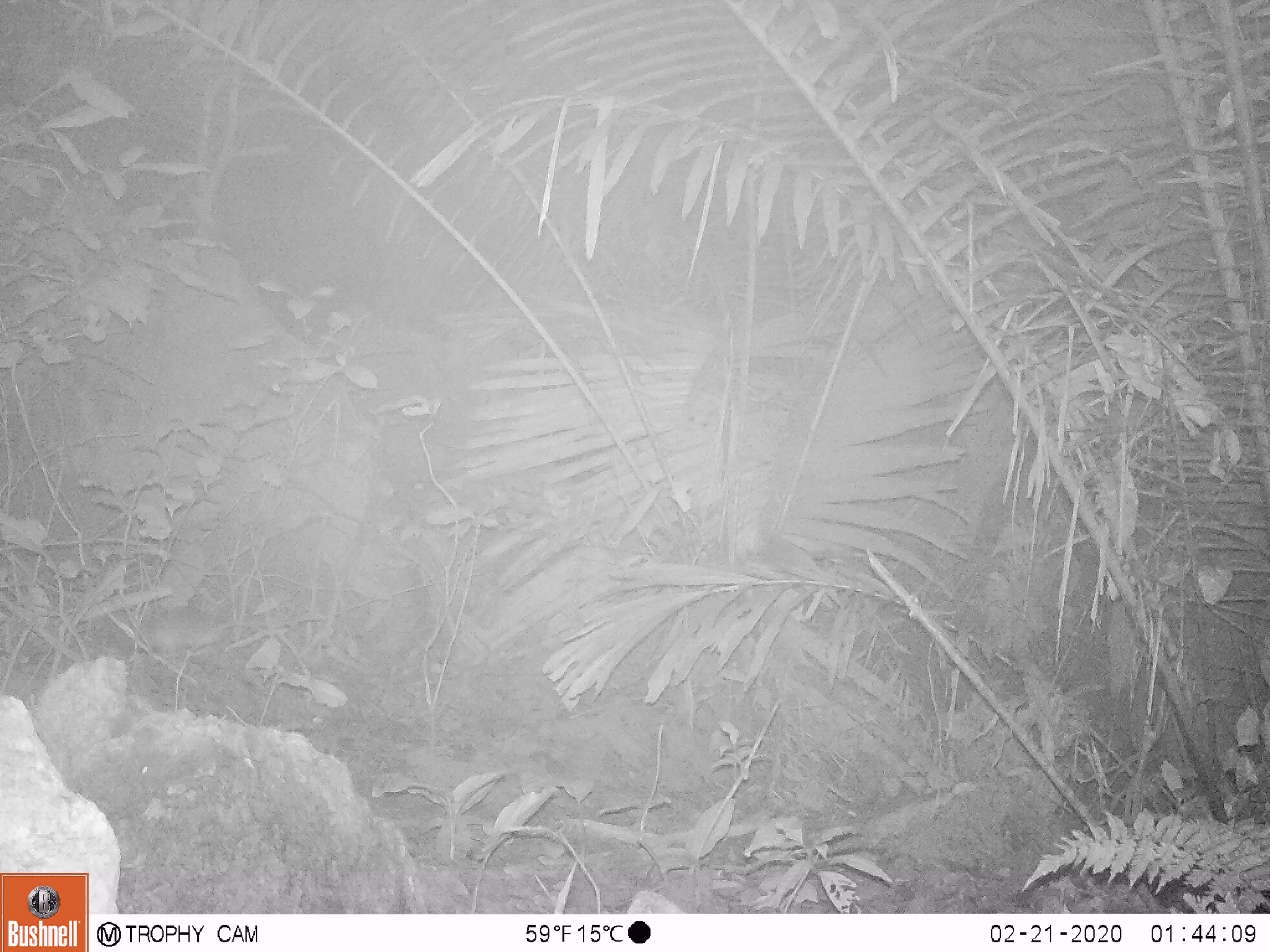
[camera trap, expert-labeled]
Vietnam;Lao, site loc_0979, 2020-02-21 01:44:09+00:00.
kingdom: Animalia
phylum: Chordata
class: Mammalia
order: Rodentia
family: Muridae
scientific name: Muridae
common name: old-world mice and rats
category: unidentified murid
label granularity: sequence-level